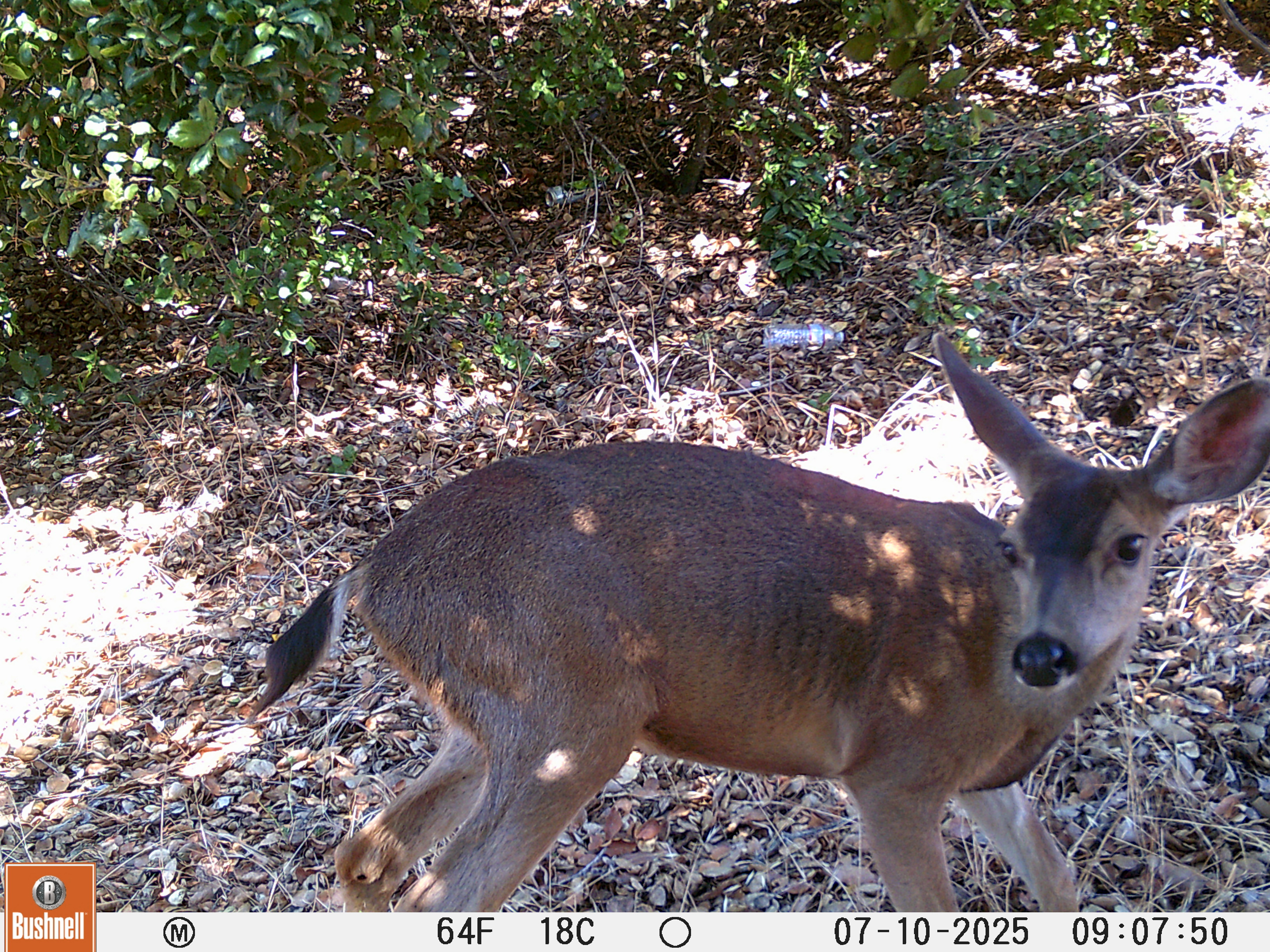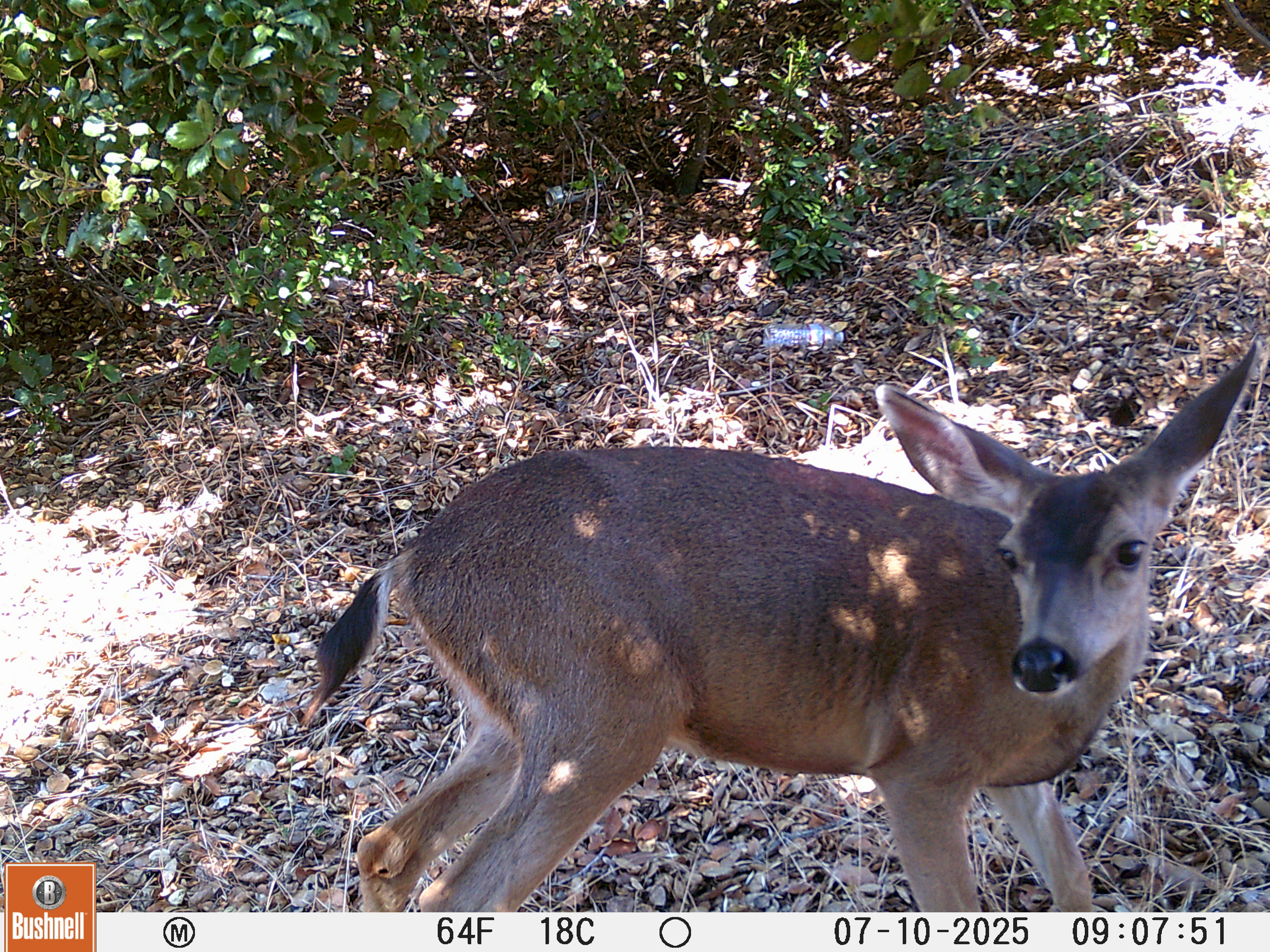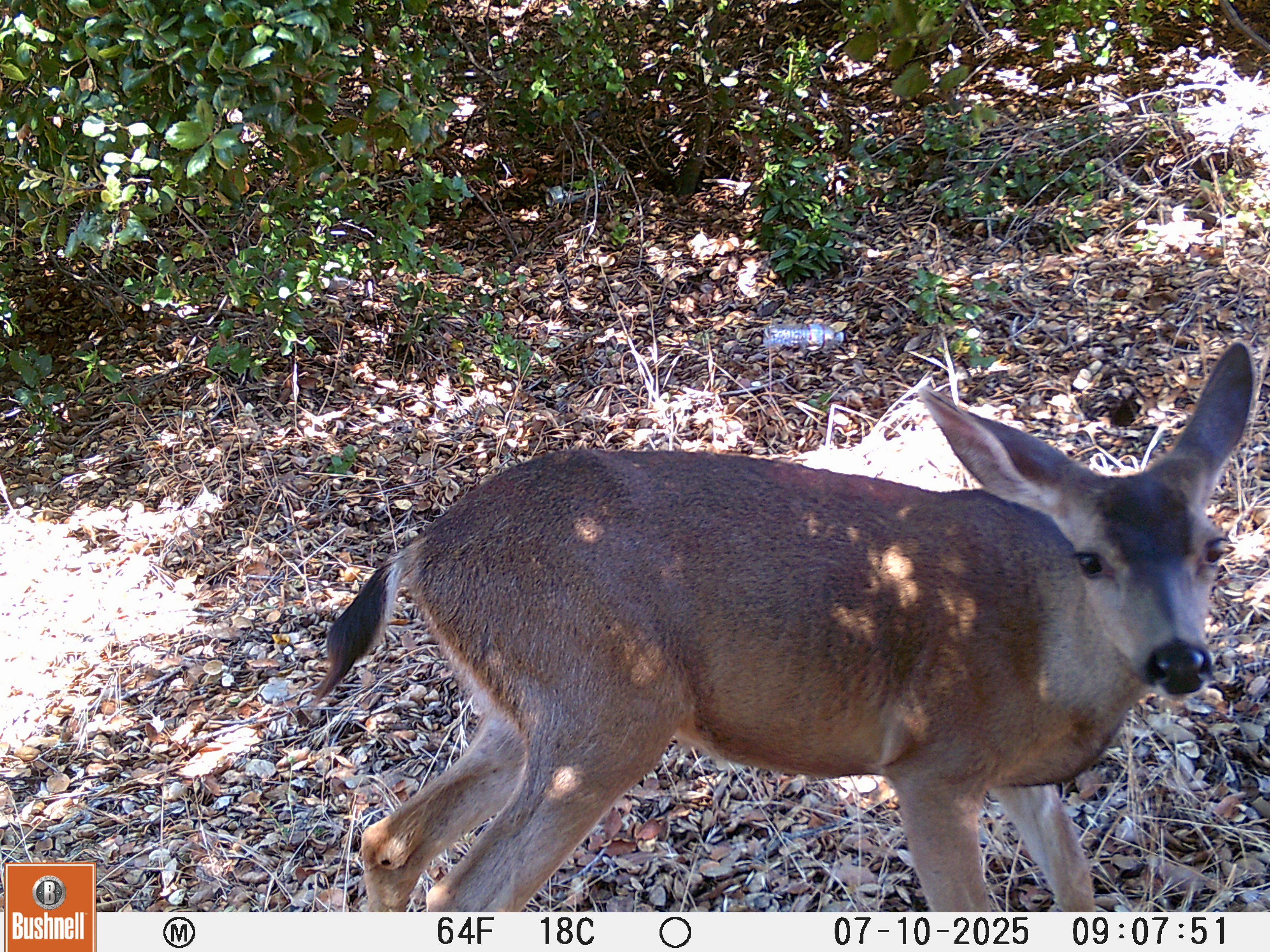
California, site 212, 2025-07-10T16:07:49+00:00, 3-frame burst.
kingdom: Animalia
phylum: Chordata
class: Mammalia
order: Artiodactyla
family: Cervidae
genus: Odocoileus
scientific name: Odocoileus hemionus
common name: mule deer